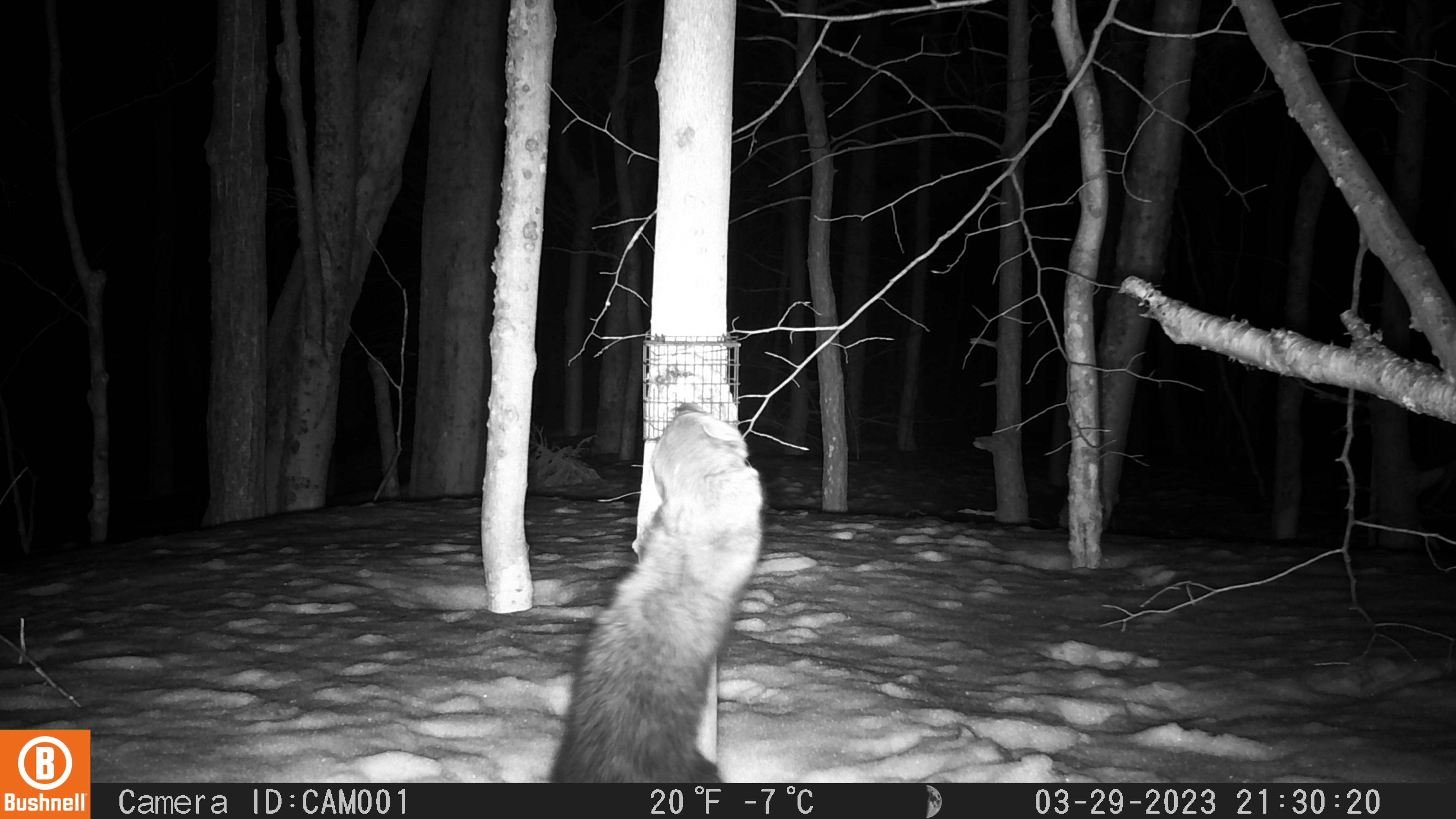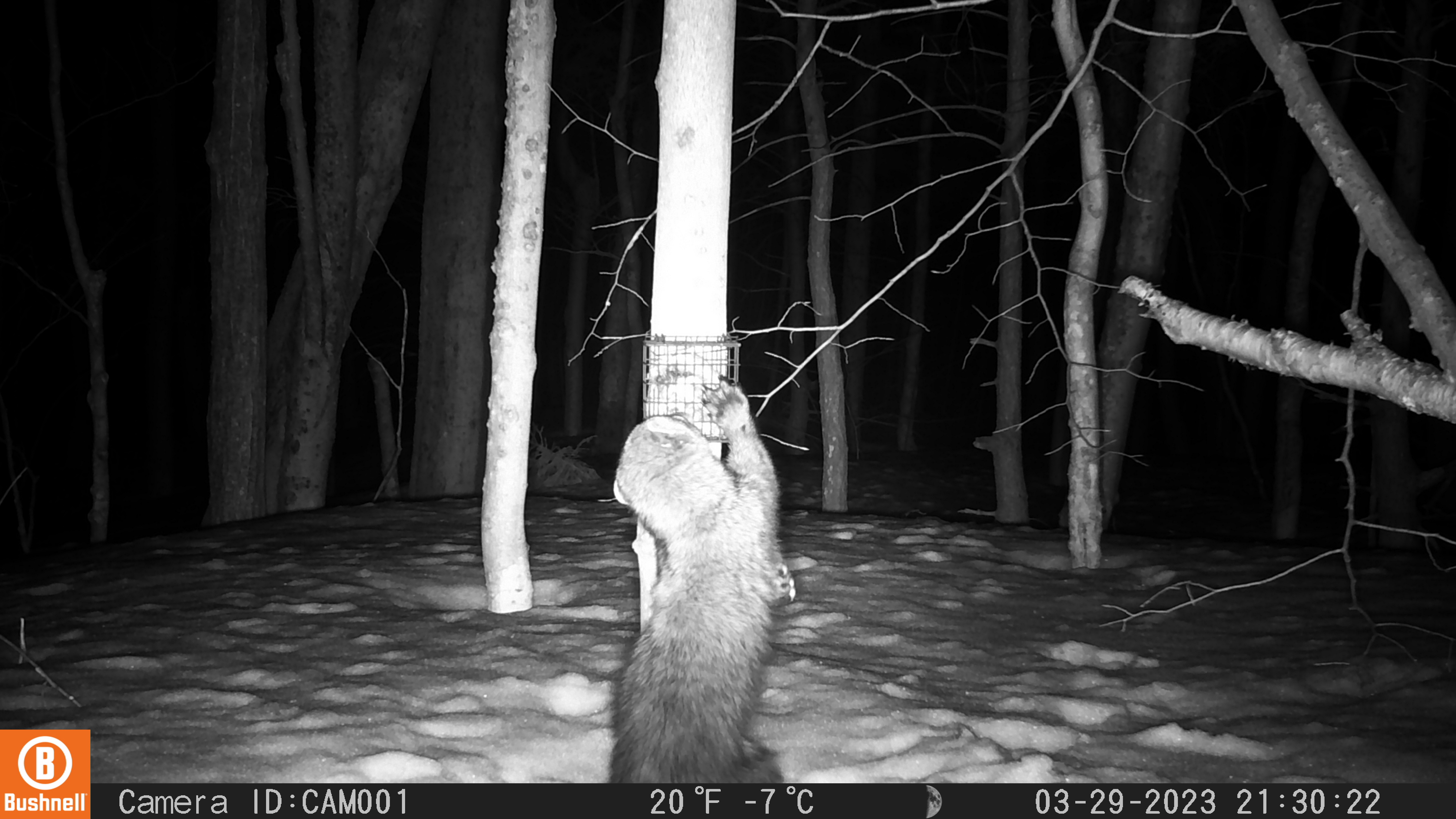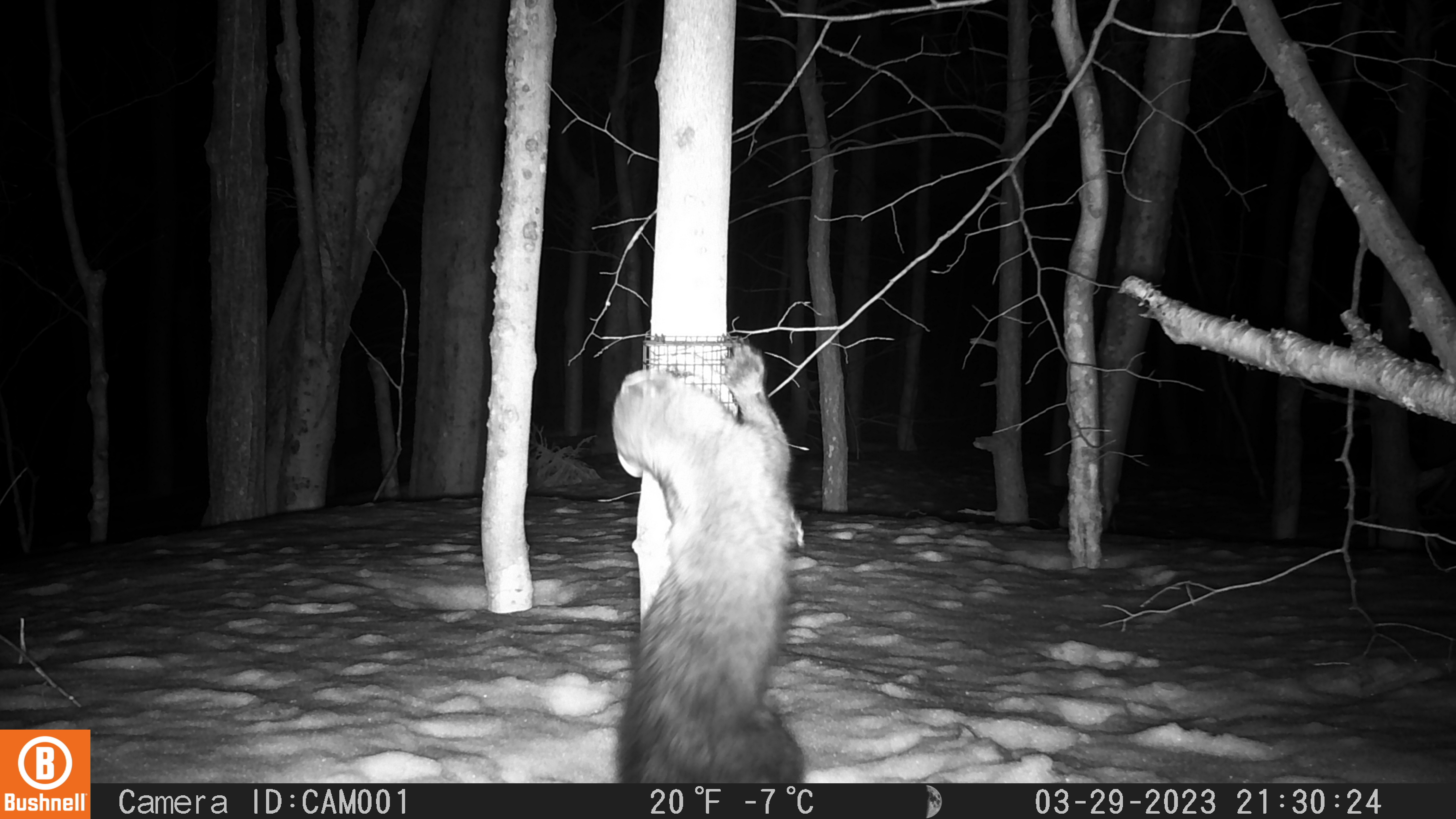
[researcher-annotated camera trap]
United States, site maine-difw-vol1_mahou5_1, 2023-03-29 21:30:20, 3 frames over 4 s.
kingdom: Animalia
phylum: Chordata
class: Mammalia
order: Carnivora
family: Mustelidae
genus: Pekania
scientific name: Pekania pennanti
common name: fisher